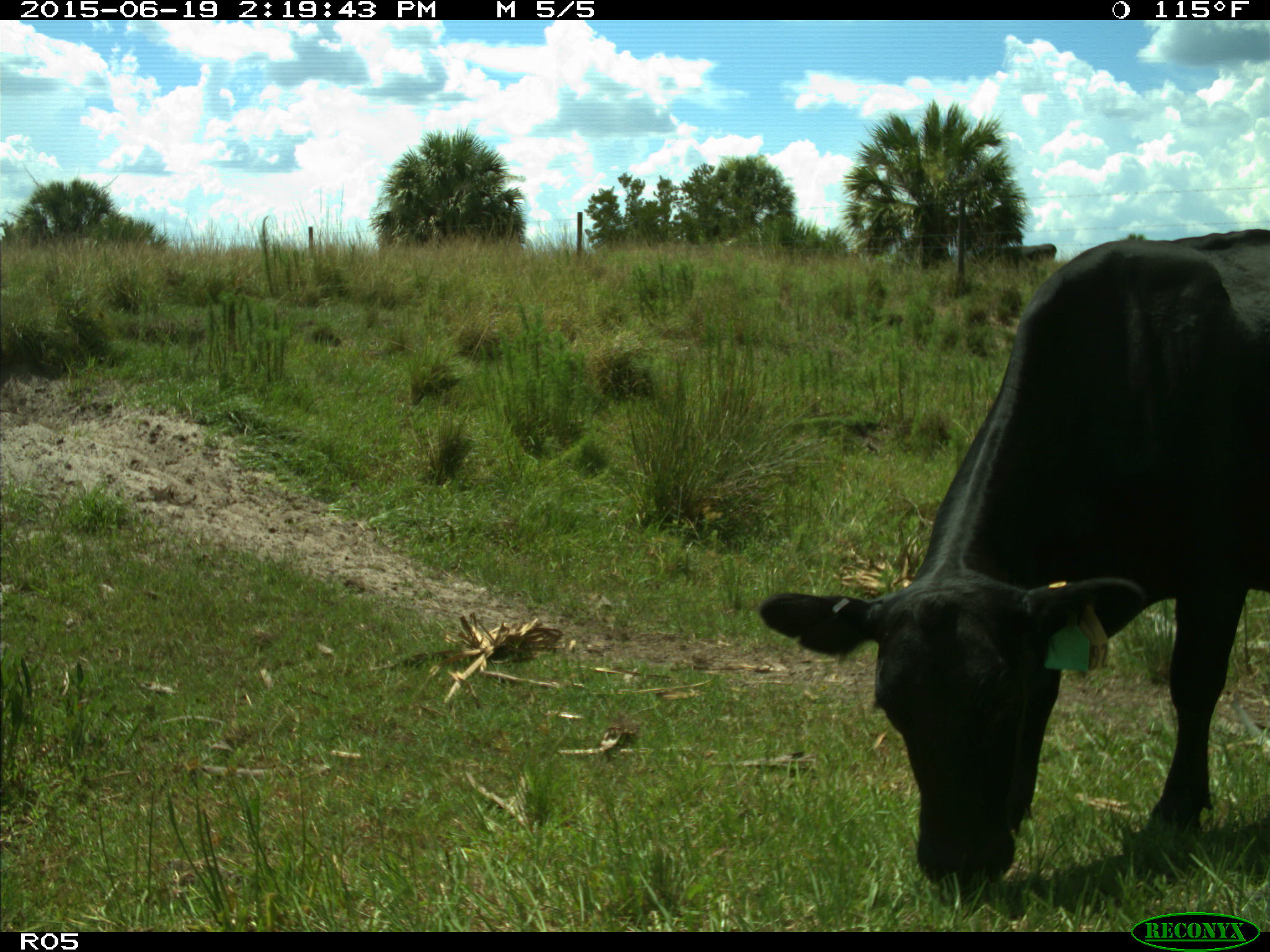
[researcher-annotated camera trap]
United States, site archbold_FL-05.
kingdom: Animalia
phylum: Chordata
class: Mammalia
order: Artiodactyla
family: Bovidae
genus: Bos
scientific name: Bos taurus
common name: domestic cow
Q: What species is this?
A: Bos taurus (domestic cow).